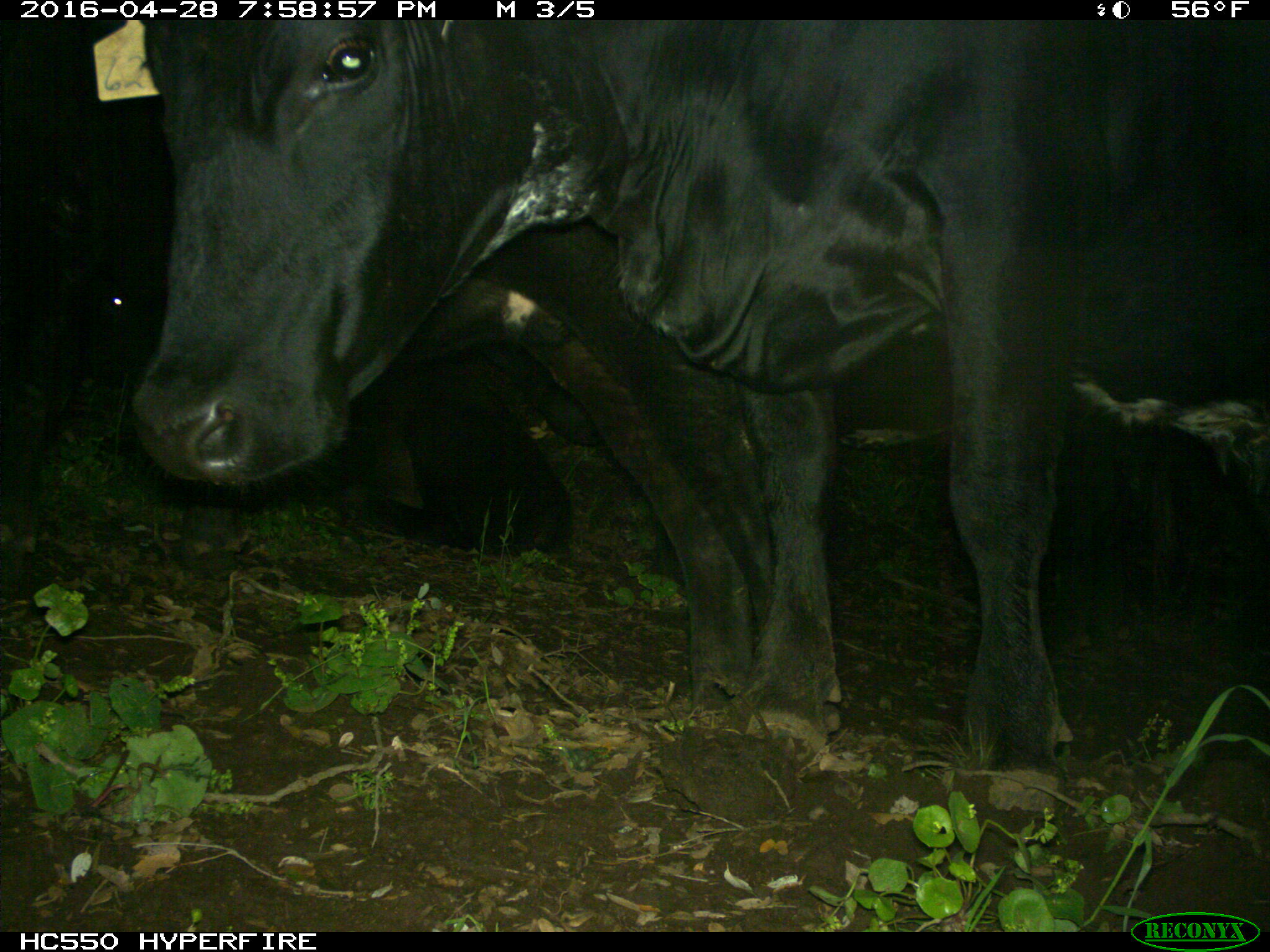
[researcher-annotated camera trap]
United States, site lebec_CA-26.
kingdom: Animalia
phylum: Chordata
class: Mammalia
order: Artiodactyla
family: Bovidae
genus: Bos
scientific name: Bos taurus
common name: domestic cow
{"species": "Bos taurus (domestic cow)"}